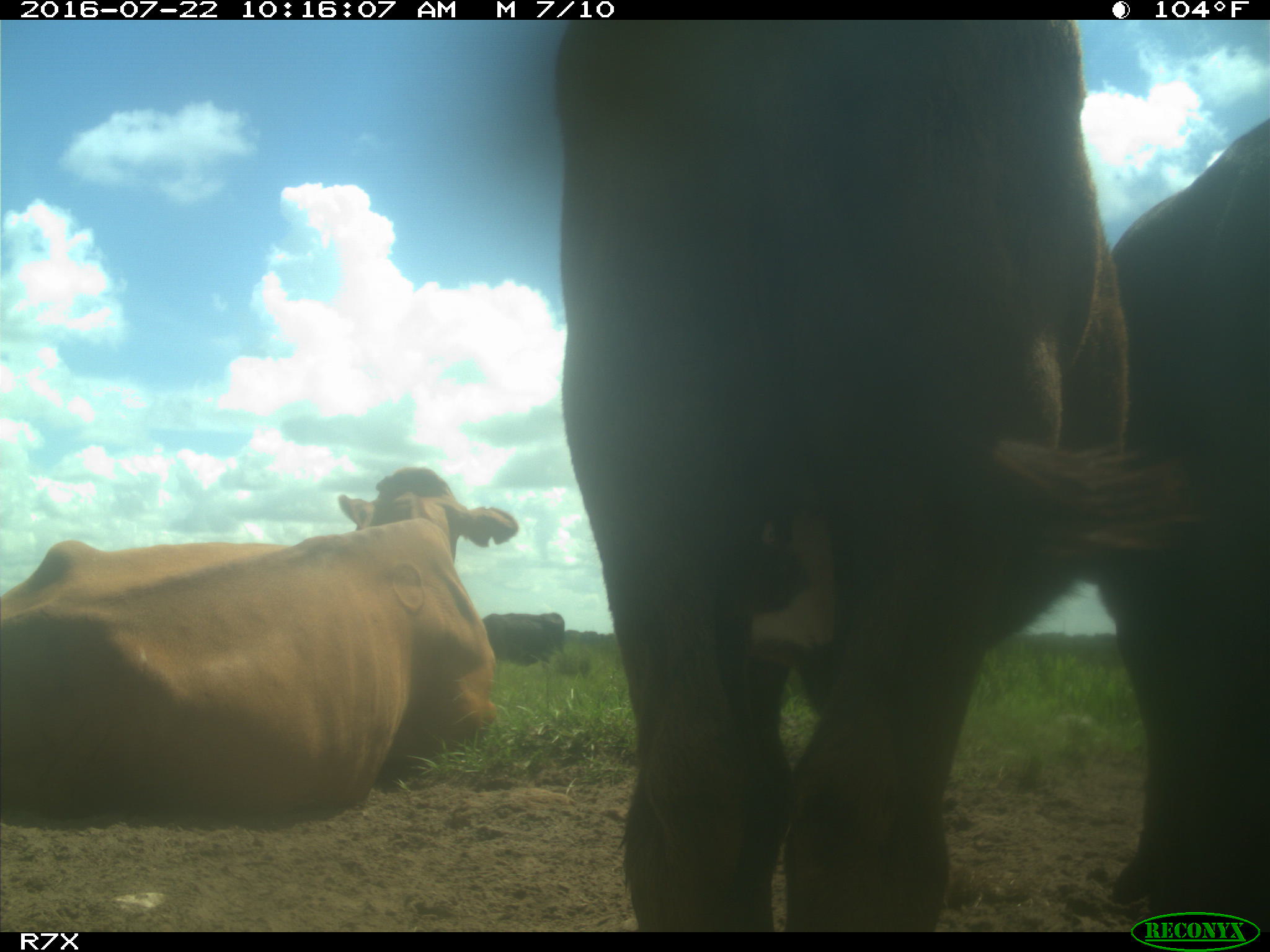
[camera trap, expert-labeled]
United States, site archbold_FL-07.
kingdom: Animalia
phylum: Chordata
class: Mammalia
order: Artiodactyla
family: Bovidae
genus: Bos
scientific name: Bos taurus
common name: domestic cow